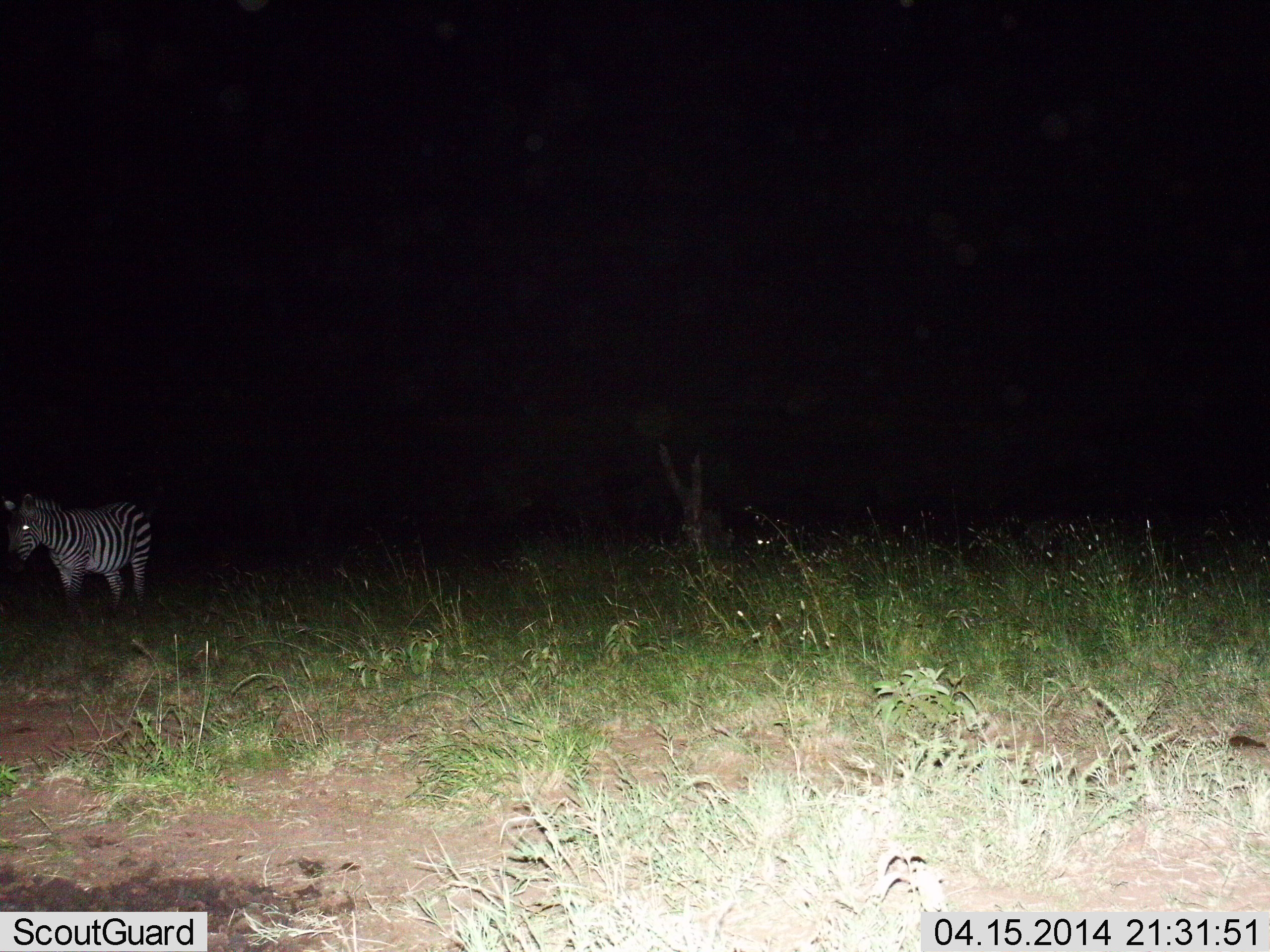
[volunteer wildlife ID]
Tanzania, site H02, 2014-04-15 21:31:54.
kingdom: Animalia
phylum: Chordata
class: Mammalia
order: Perissodactyla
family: Equidae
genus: Equus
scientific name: Equus quagga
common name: plains zebra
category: zebra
Zebra (plains zebra) (Equus quagga), count 1. Behavior (volunteer vote fractions): standing 90%, resting 0%, moving 10%, interacting 0%. Young present (vote fraction): 0%. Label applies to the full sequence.